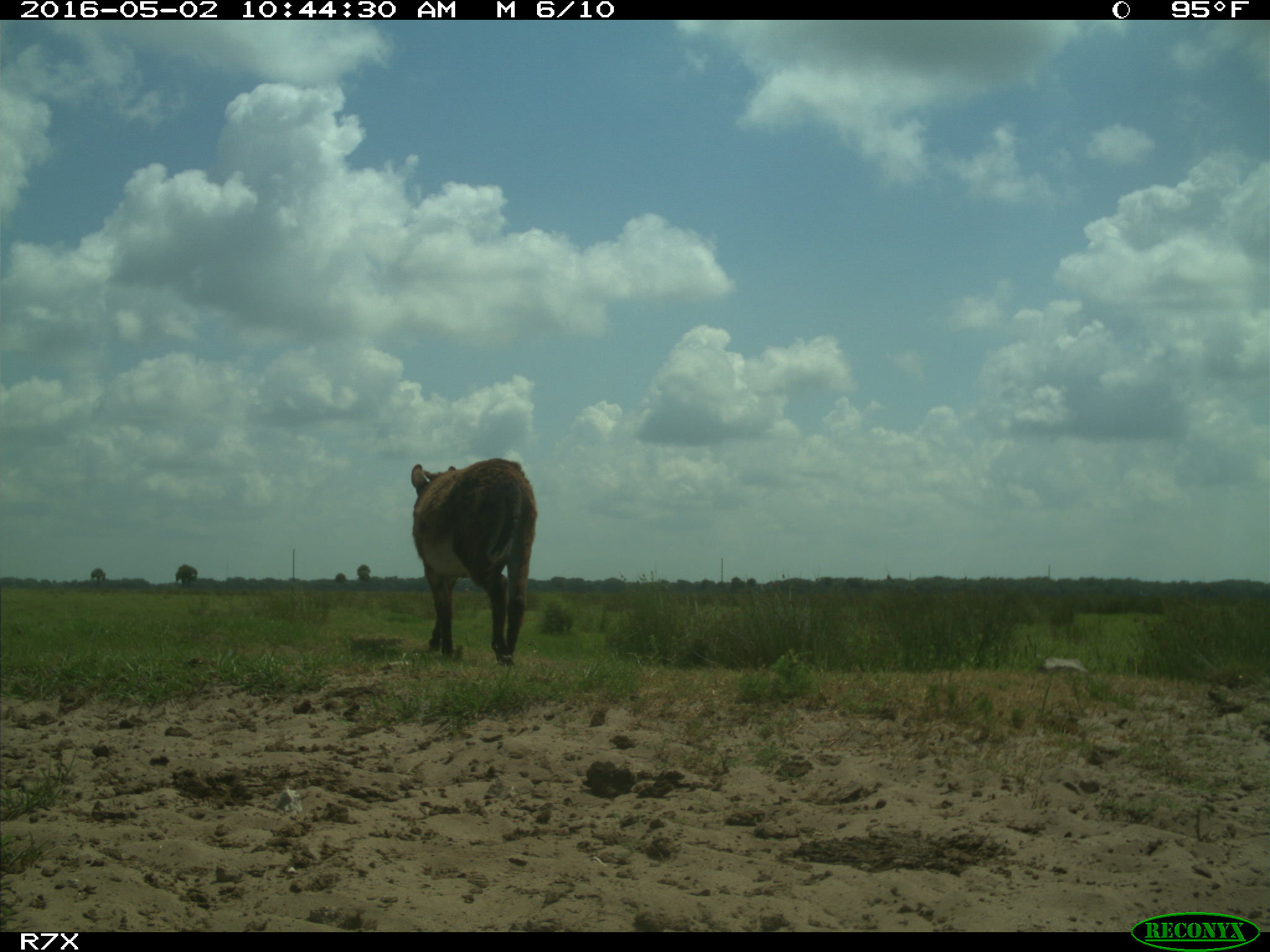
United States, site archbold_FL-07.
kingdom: Animalia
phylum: Chordata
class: Mammalia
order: Artiodactyla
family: Bovidae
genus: Bos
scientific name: Bos taurus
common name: domestic cow